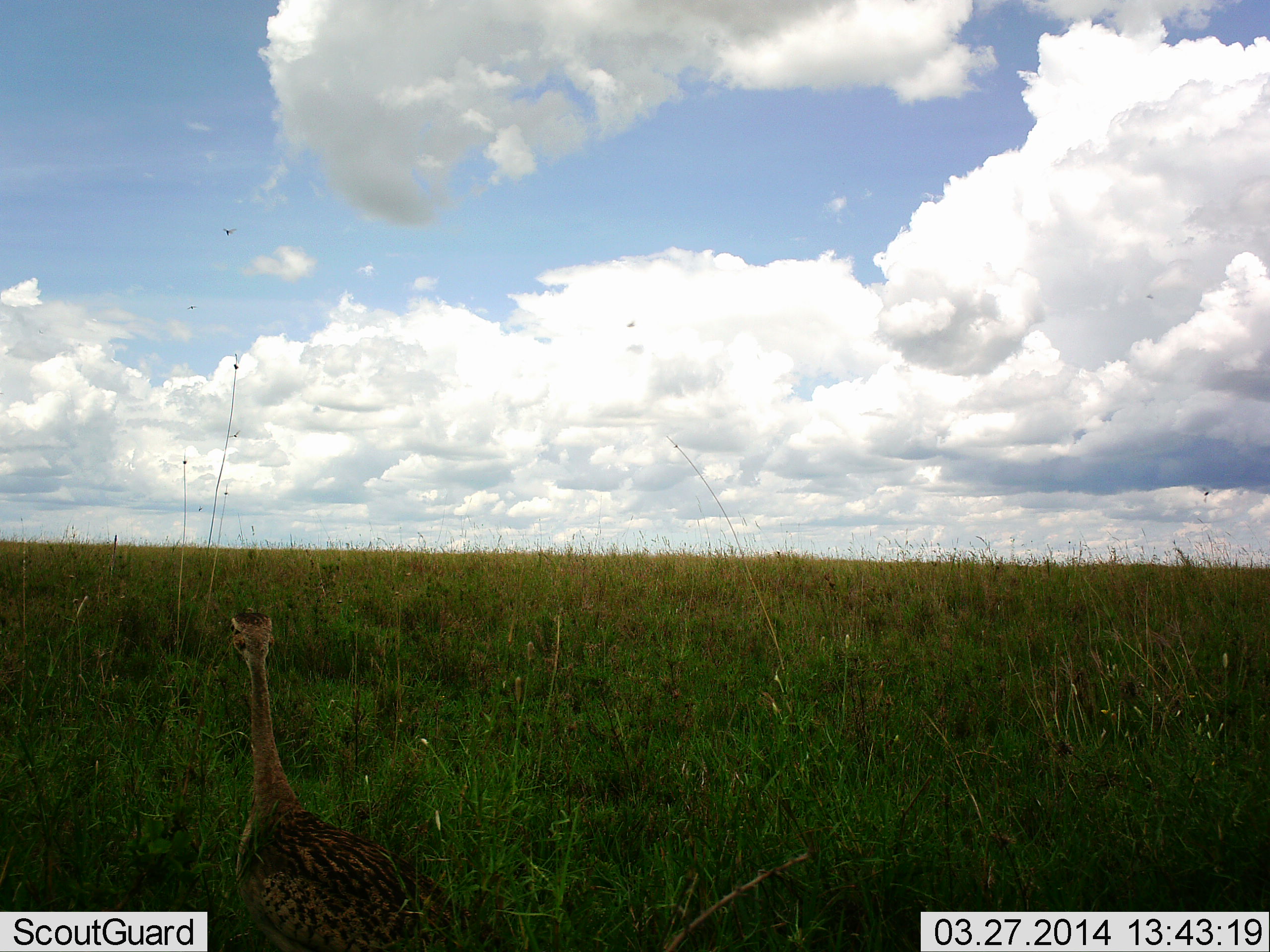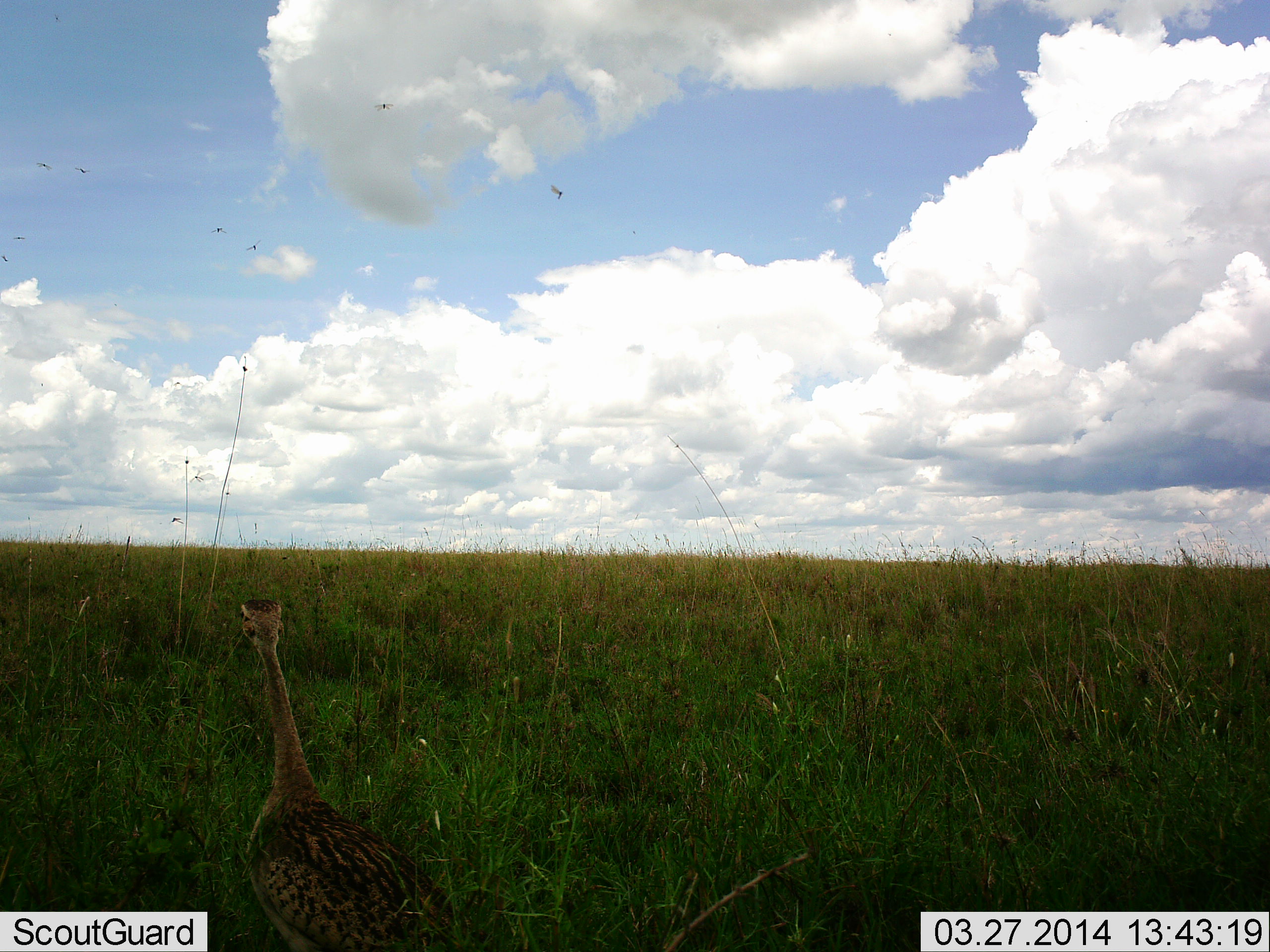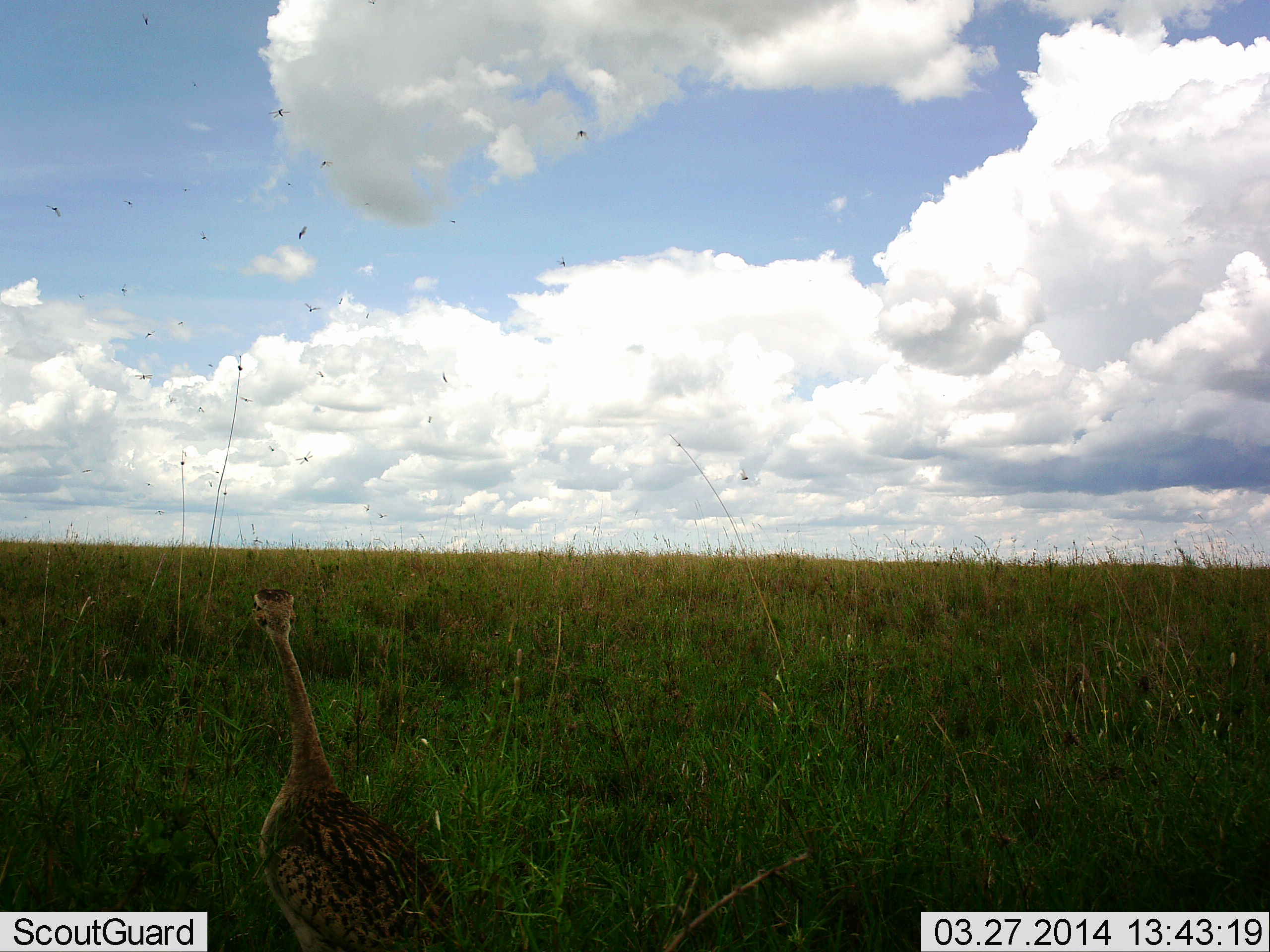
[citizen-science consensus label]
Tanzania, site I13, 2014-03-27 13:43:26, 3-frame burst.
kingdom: Animalia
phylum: Chordata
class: Aves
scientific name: Aves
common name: bird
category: otherbird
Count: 1.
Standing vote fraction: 83%.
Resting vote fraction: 0%.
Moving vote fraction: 17%.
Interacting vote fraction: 0%.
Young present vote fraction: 0%.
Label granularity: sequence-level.